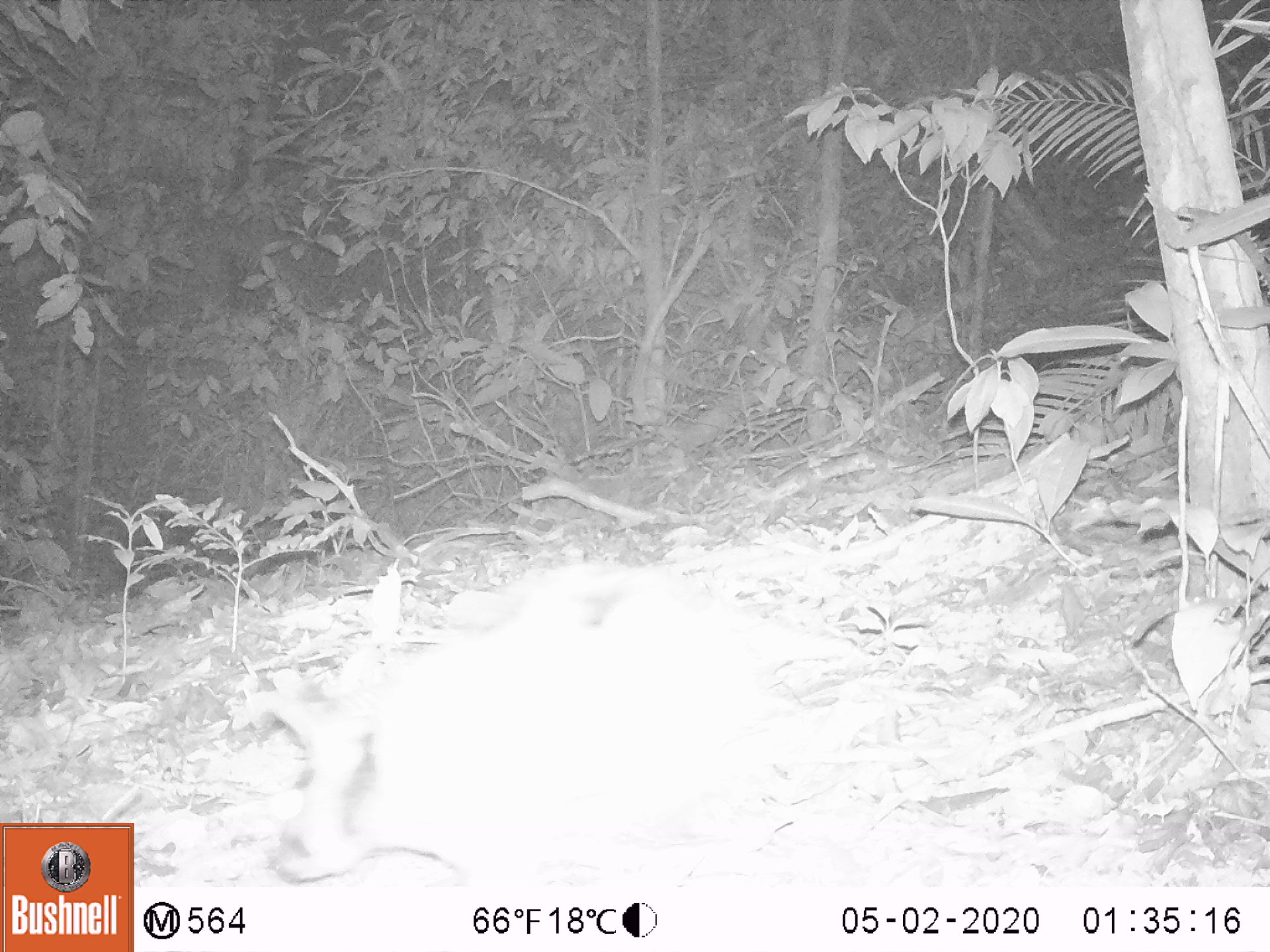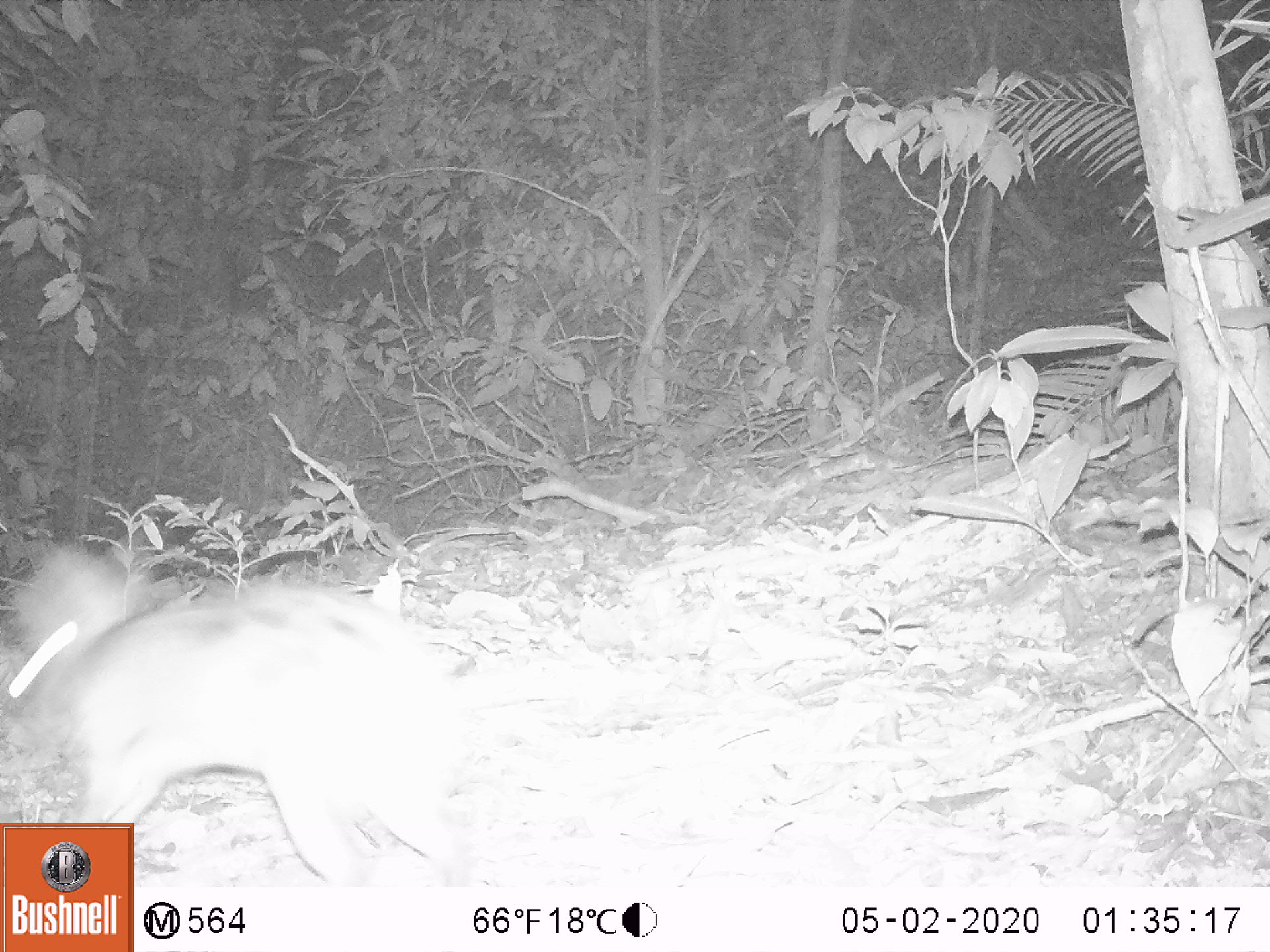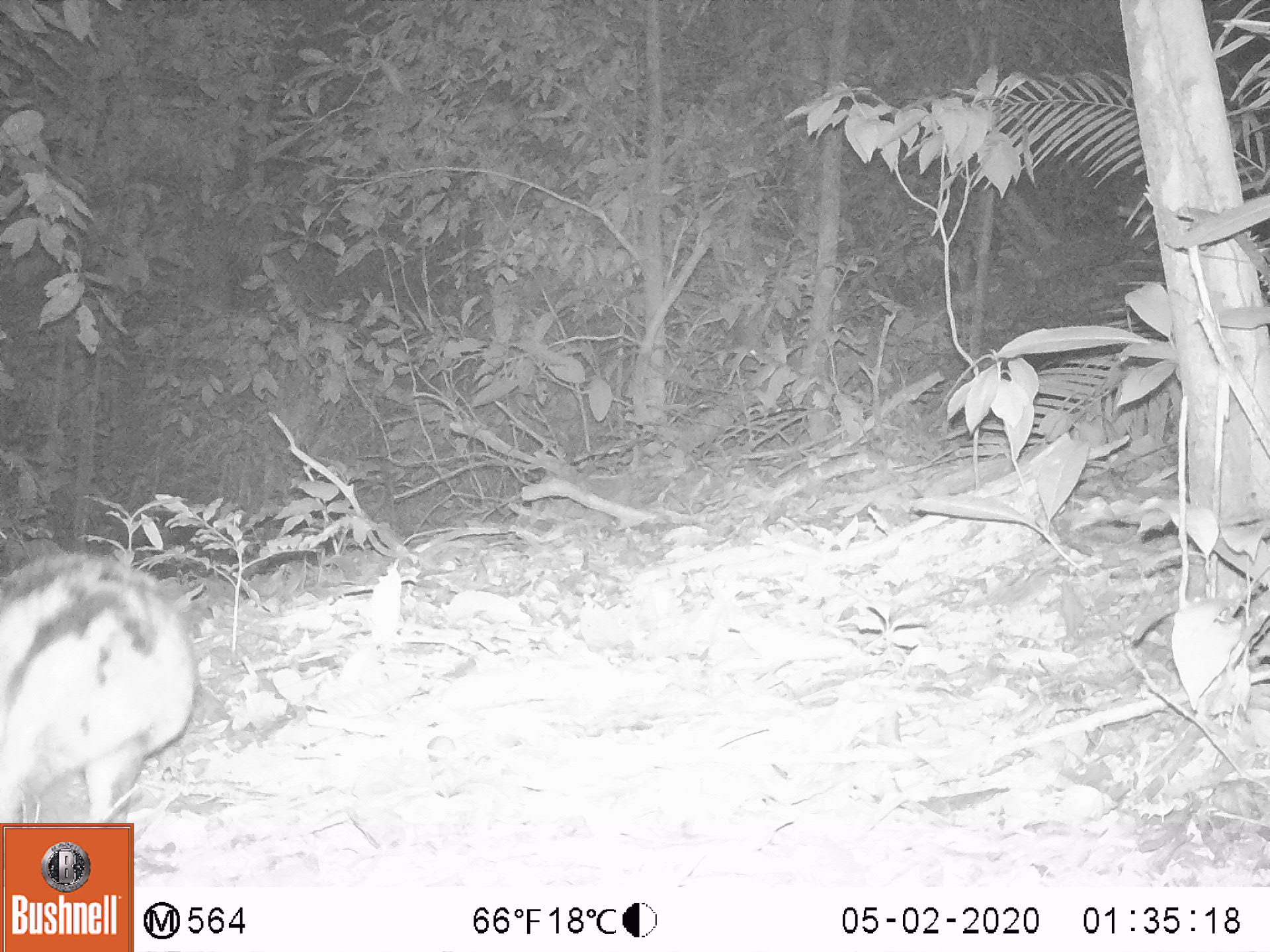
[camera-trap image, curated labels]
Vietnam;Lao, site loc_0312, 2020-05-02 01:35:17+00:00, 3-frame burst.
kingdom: Animalia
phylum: Chordata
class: Mammalia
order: Lagomorpha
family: Leporidae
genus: Nesolagus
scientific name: Nesolagus timminsi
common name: annamite striped rabbit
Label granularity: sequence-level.